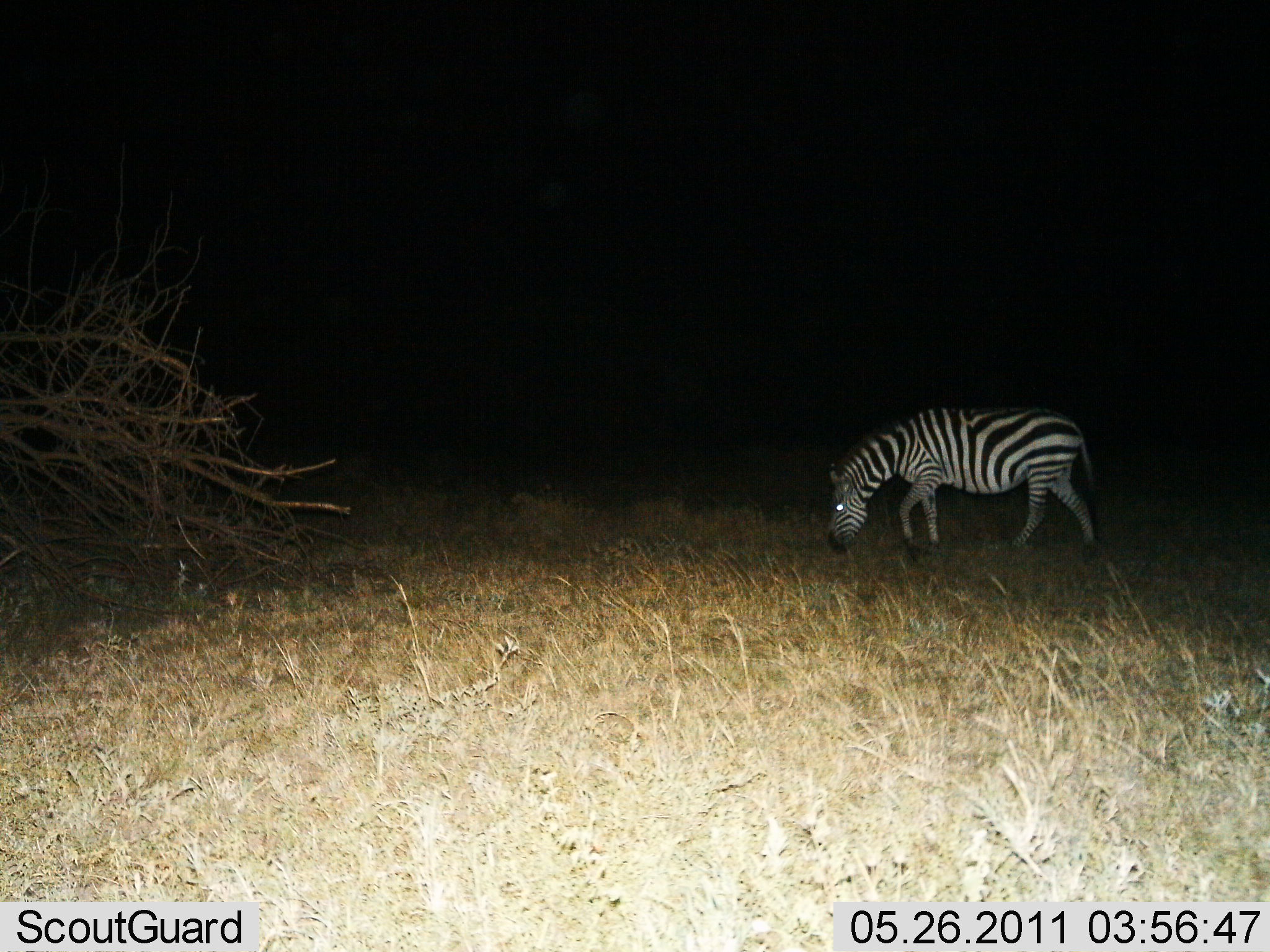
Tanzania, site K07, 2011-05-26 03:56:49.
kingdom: Animalia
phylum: Chordata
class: Mammalia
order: Perissodactyla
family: Equidae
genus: Equus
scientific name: Equus quagga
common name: plains zebra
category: zebra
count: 1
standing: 0%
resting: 0%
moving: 8%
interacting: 0%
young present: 0%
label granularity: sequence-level